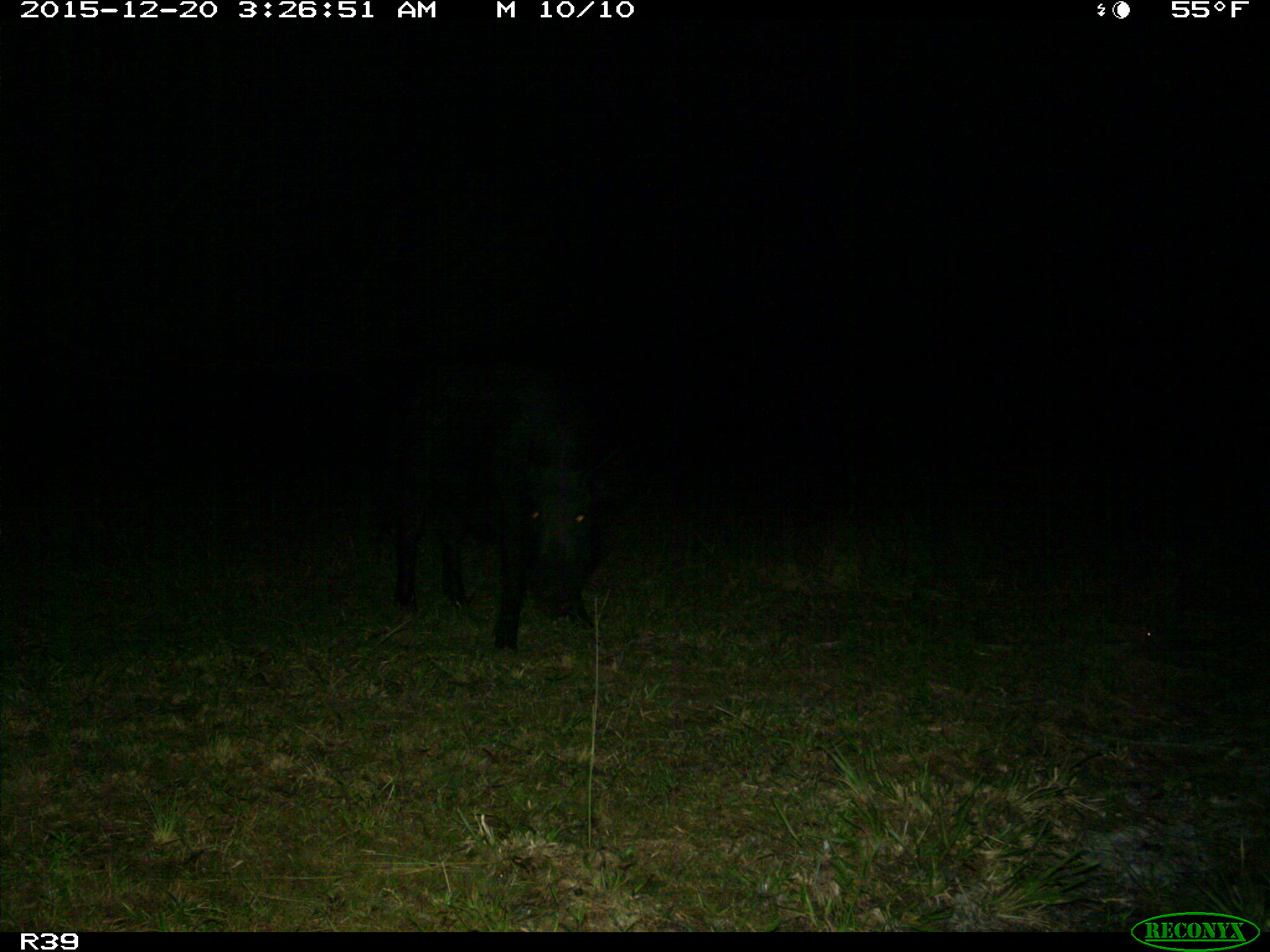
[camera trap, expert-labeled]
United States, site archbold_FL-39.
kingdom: Animalia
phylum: Chordata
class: Mammalia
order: Artiodactyla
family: Suidae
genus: Sus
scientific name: Sus scrofa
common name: wild boar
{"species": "Sus scrofa (wild boar)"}